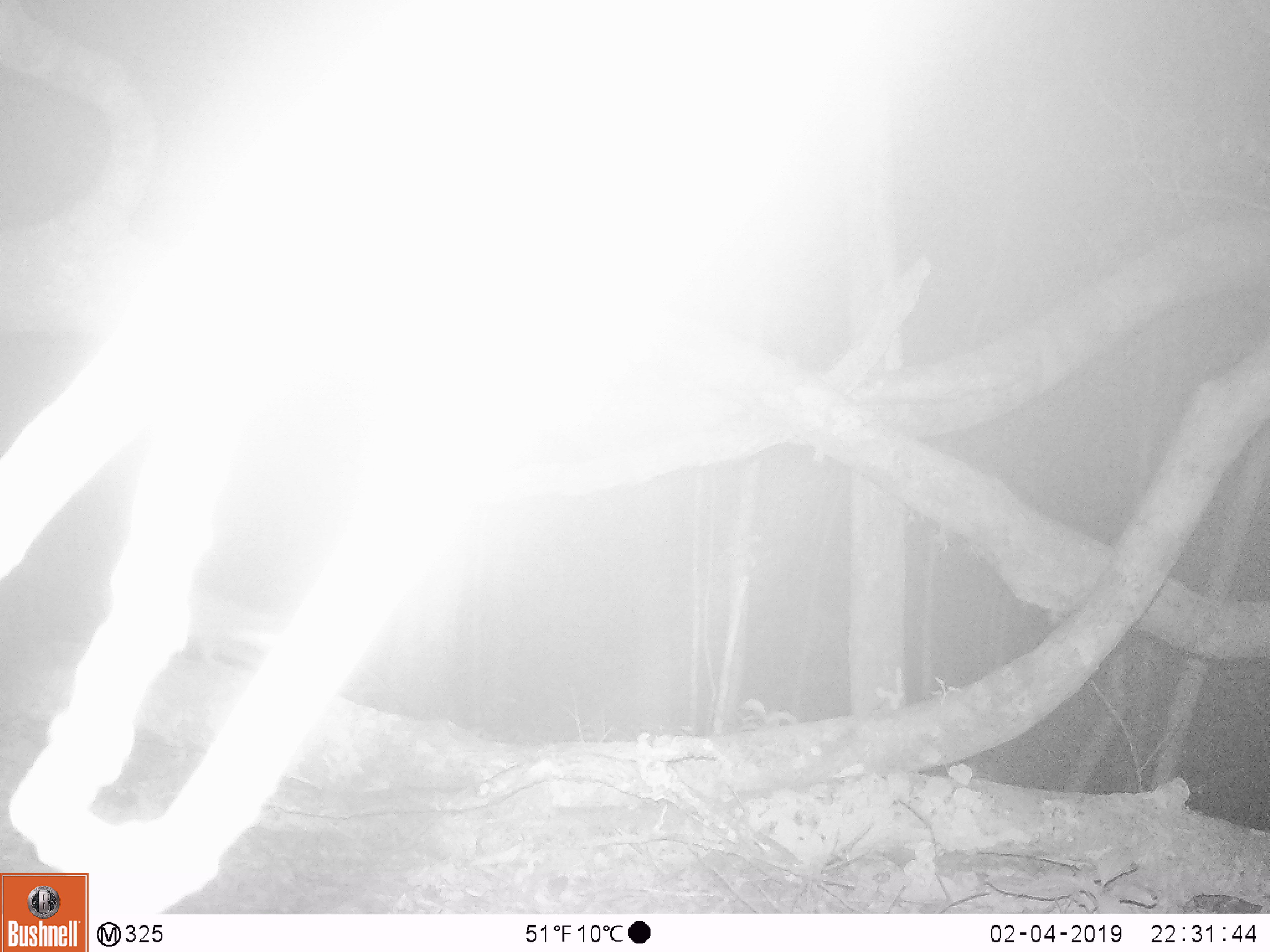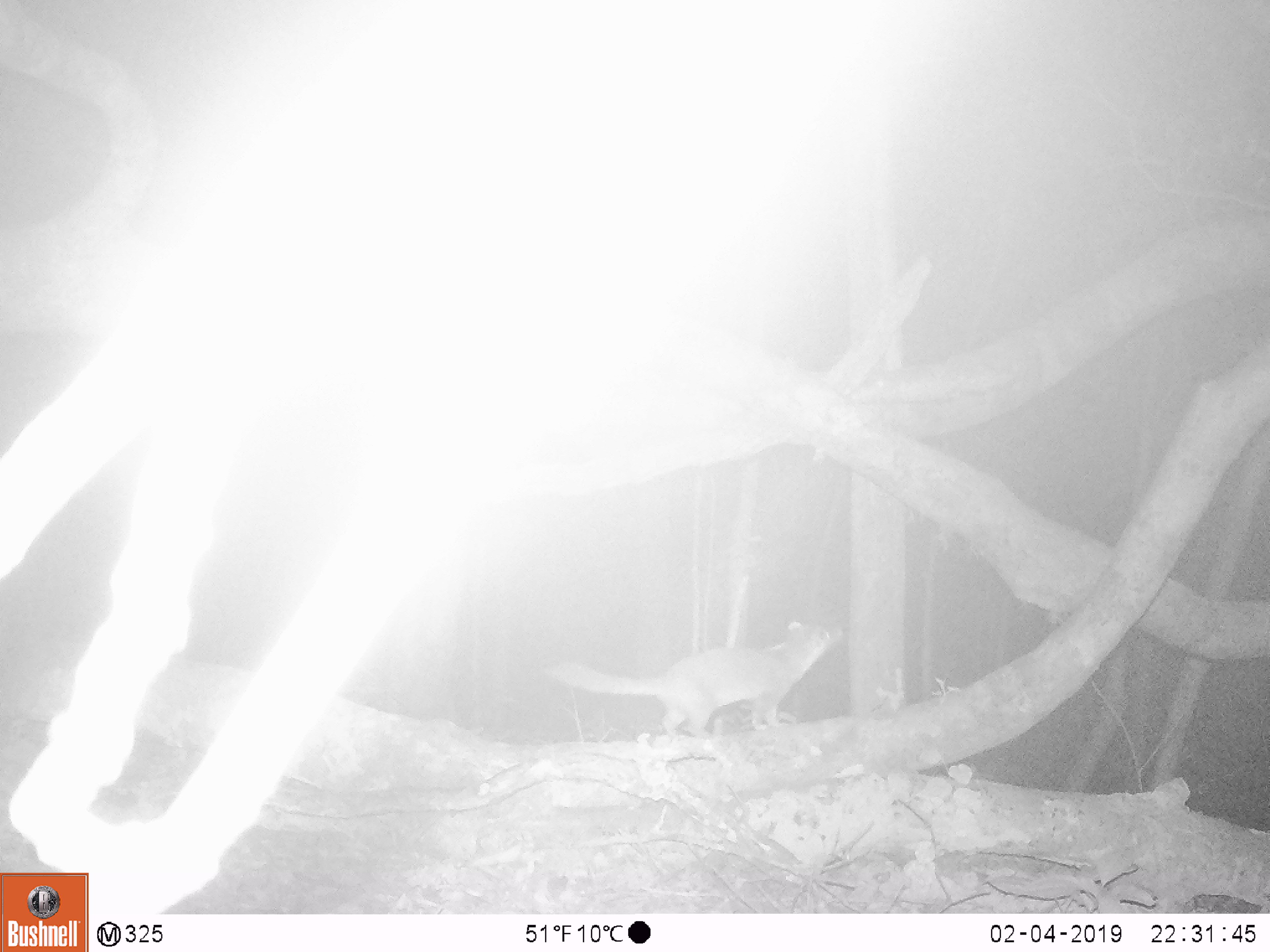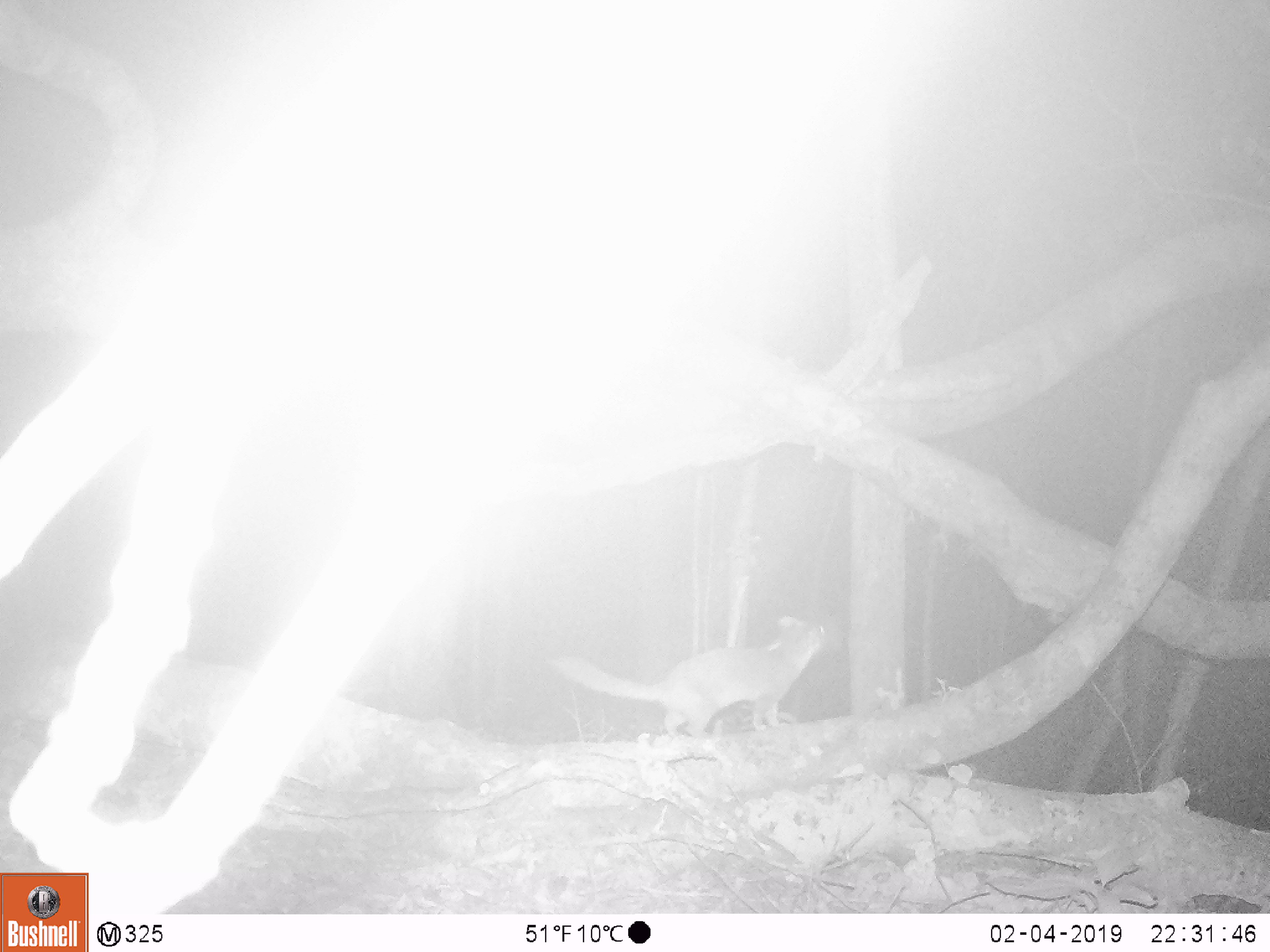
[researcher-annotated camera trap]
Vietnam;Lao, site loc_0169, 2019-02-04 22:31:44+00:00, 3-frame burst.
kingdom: Animalia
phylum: Chordata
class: Mammalia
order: Carnivora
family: Mustelidae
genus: Melogale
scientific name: Melogale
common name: ferret badger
Ferret badger (Melogale). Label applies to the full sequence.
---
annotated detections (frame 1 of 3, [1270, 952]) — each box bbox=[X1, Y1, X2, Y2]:
ferret badger: bbox=[179, 591, 285, 670]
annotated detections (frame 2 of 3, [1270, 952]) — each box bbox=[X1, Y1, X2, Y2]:
ferret badger: bbox=[543, 619, 844, 739]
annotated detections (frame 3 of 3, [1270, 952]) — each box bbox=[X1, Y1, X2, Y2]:
ferret badger: bbox=[548, 609, 835, 737]